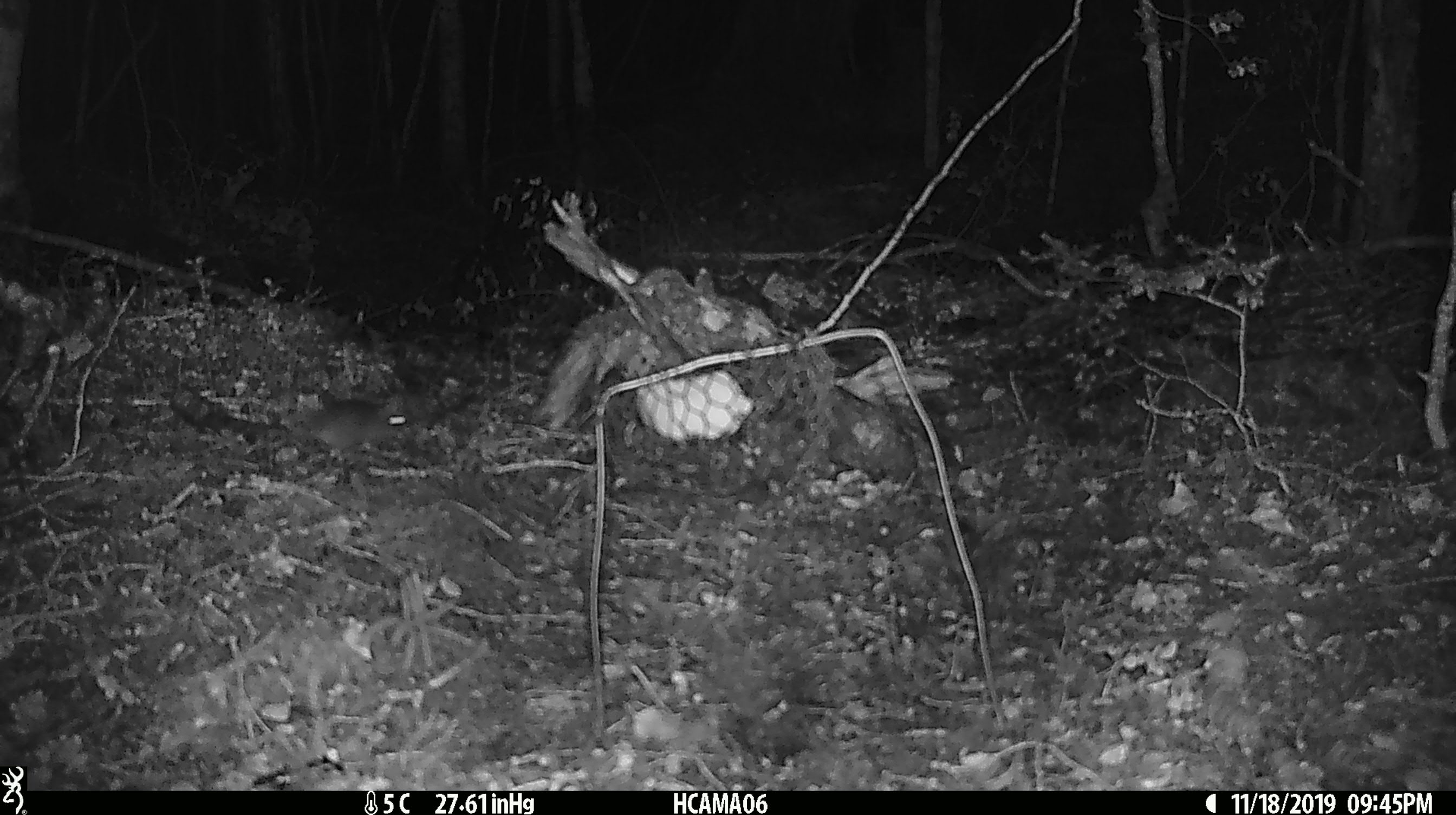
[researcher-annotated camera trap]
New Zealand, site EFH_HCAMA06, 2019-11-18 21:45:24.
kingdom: Animalia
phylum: Chordata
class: Mammalia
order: Rodentia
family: Muridae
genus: Mus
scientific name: Mus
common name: mouse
Mouse (Mus).